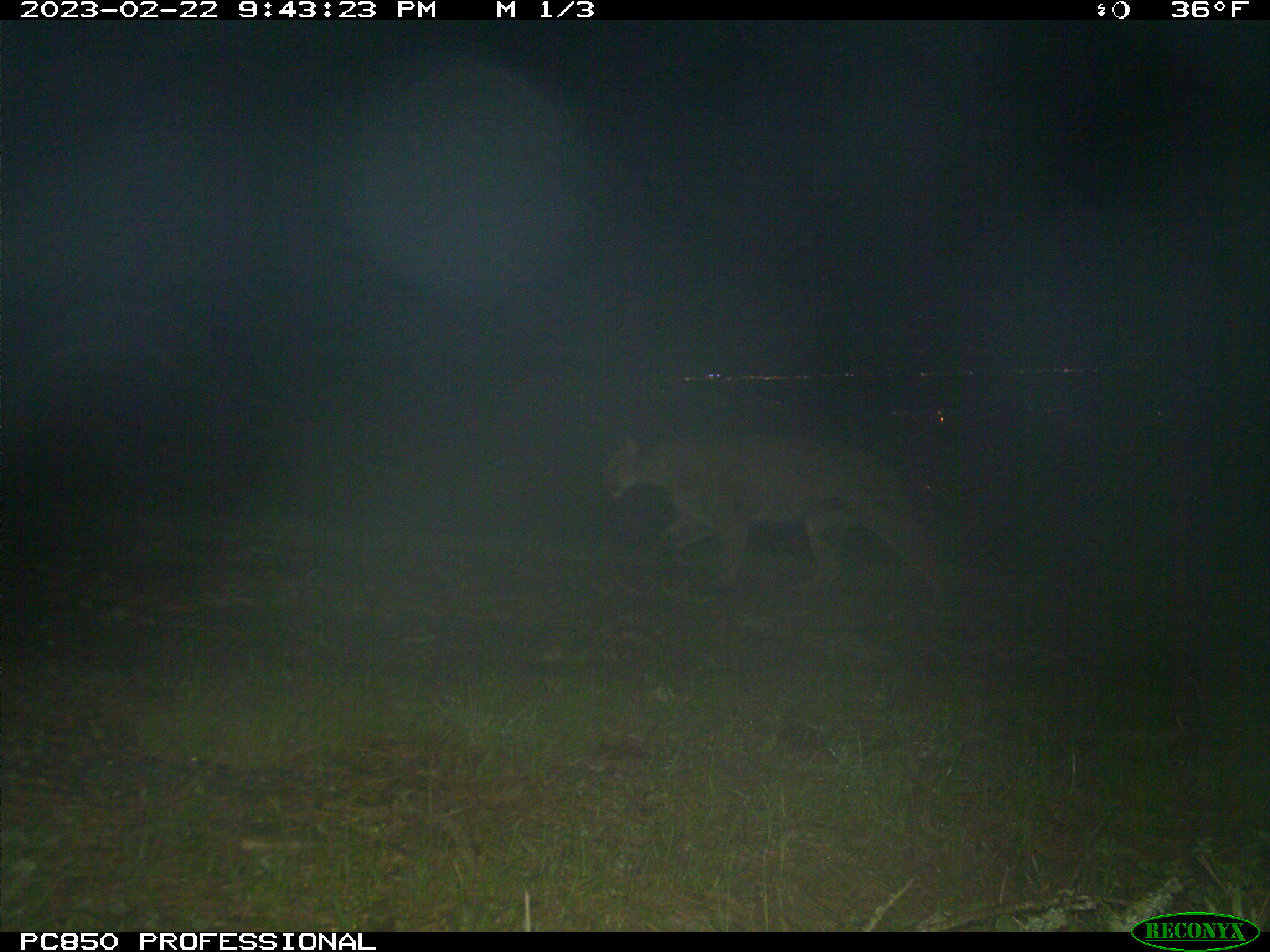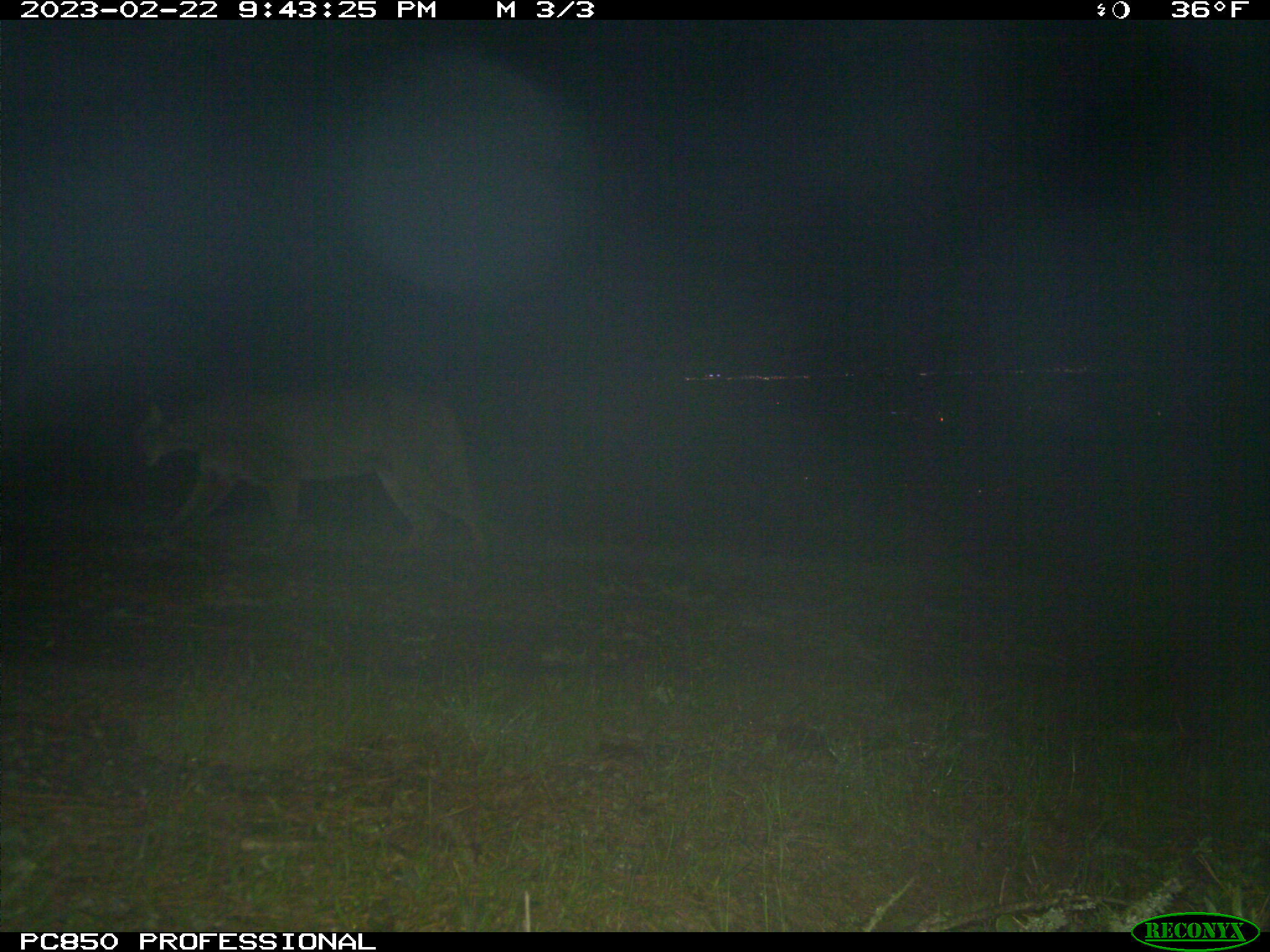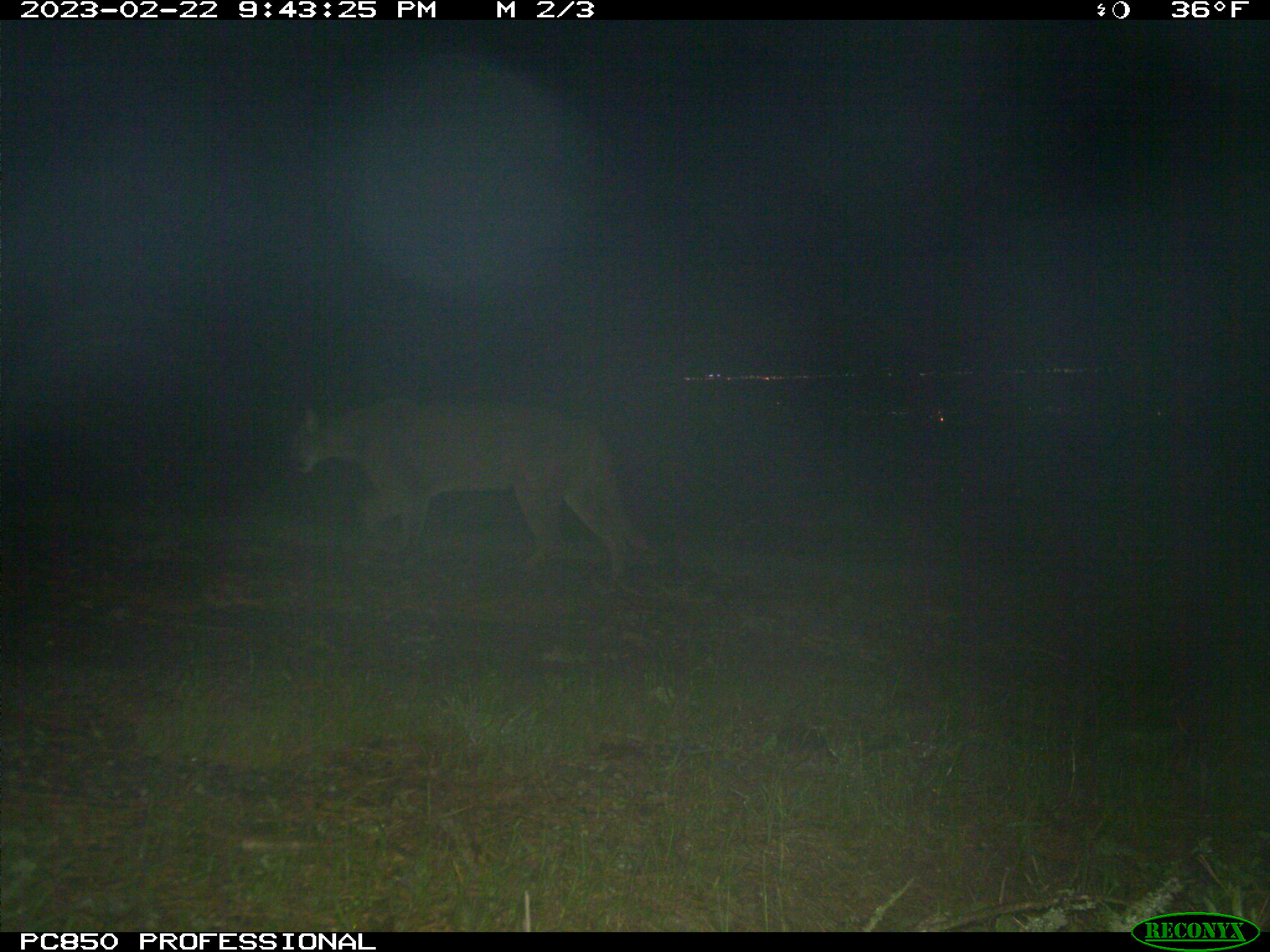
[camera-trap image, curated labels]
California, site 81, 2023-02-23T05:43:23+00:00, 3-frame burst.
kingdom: Animalia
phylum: Chordata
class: Mammalia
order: Carnivora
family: Felidae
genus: Puma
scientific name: Puma concolor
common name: puma